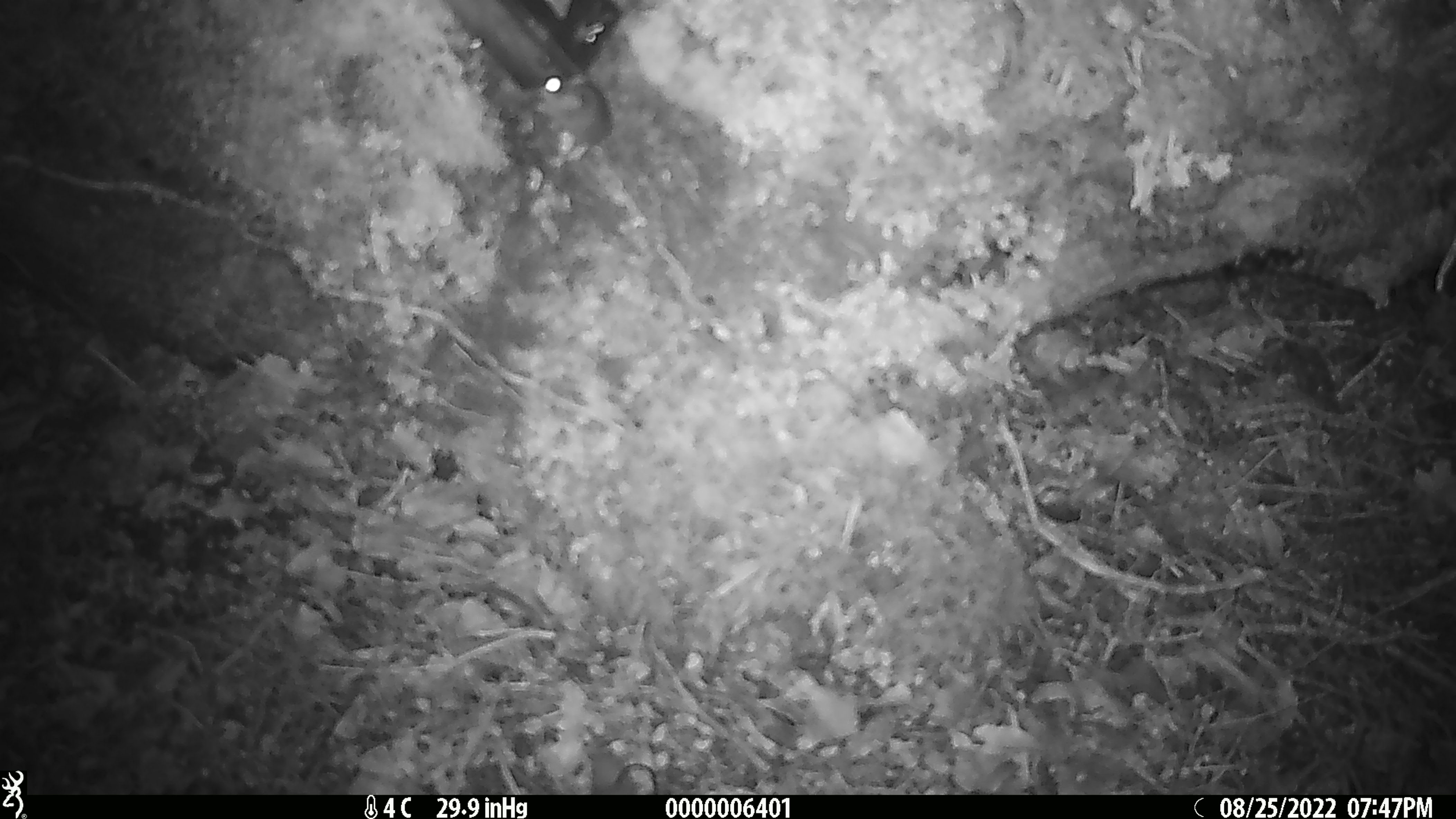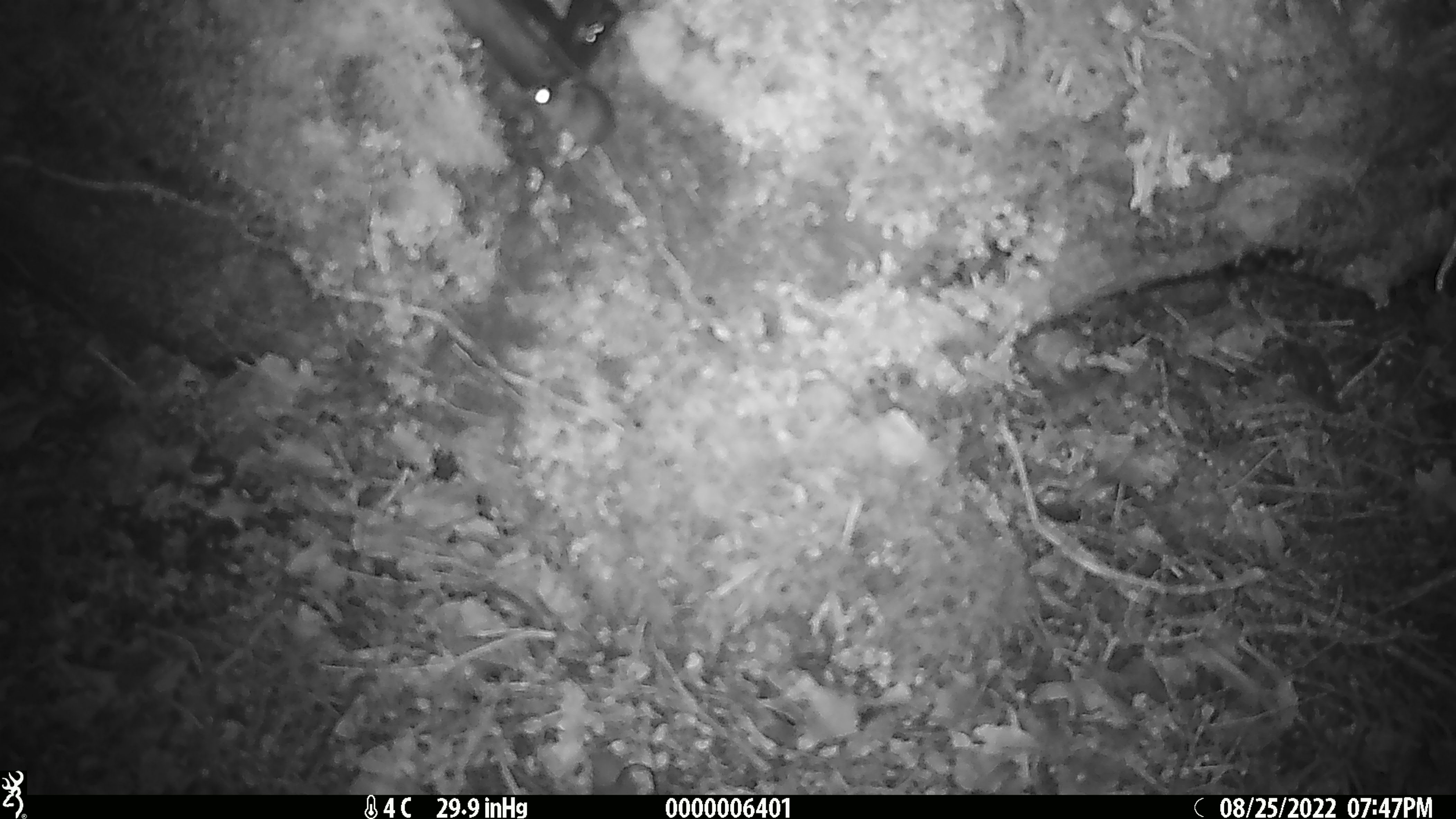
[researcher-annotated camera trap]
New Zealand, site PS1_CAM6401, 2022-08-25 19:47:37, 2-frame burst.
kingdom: Animalia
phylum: Chordata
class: Mammalia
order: Rodentia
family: Muridae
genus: Mus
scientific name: Mus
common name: mouse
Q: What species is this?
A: Mouse (Mus).